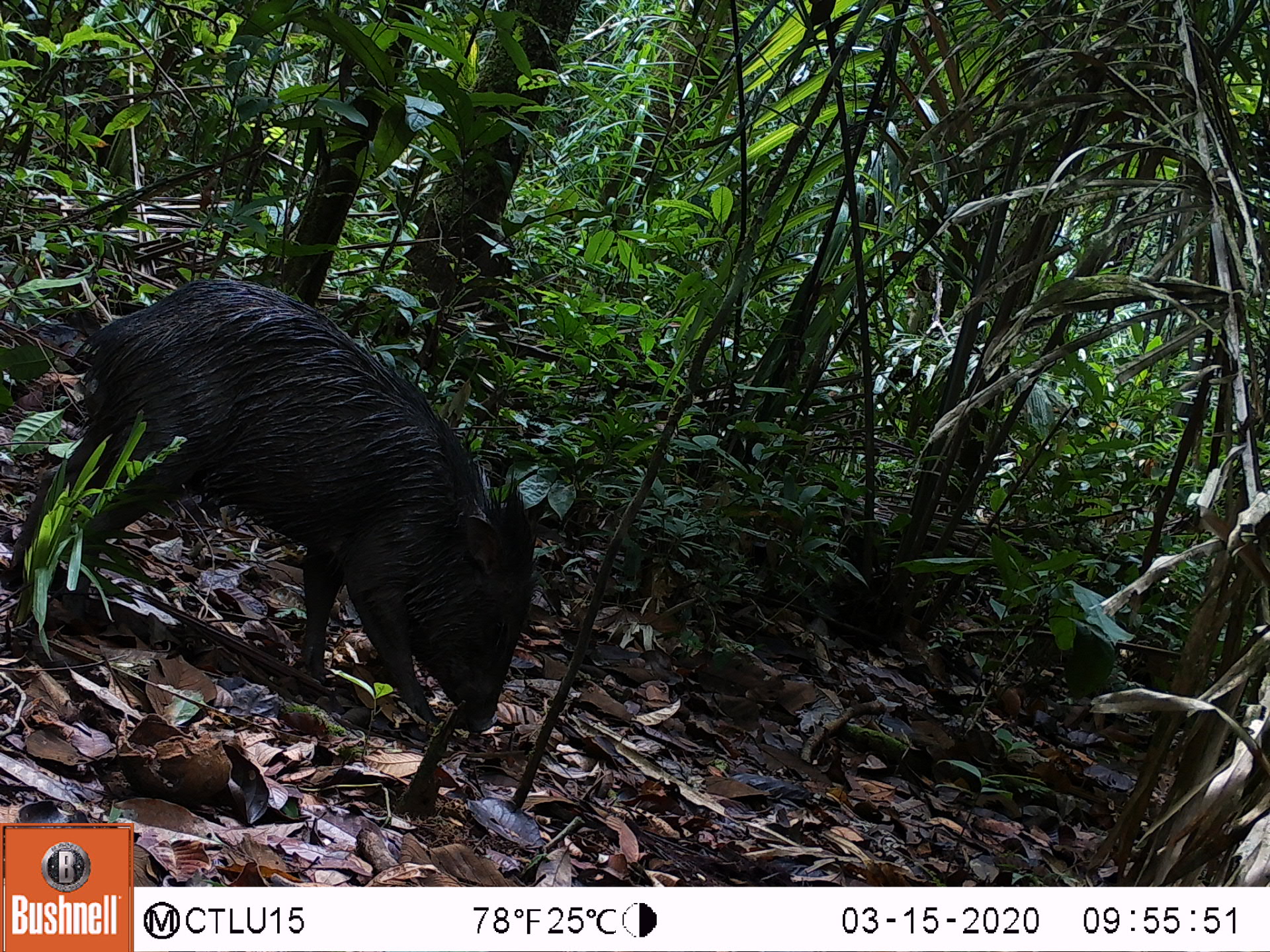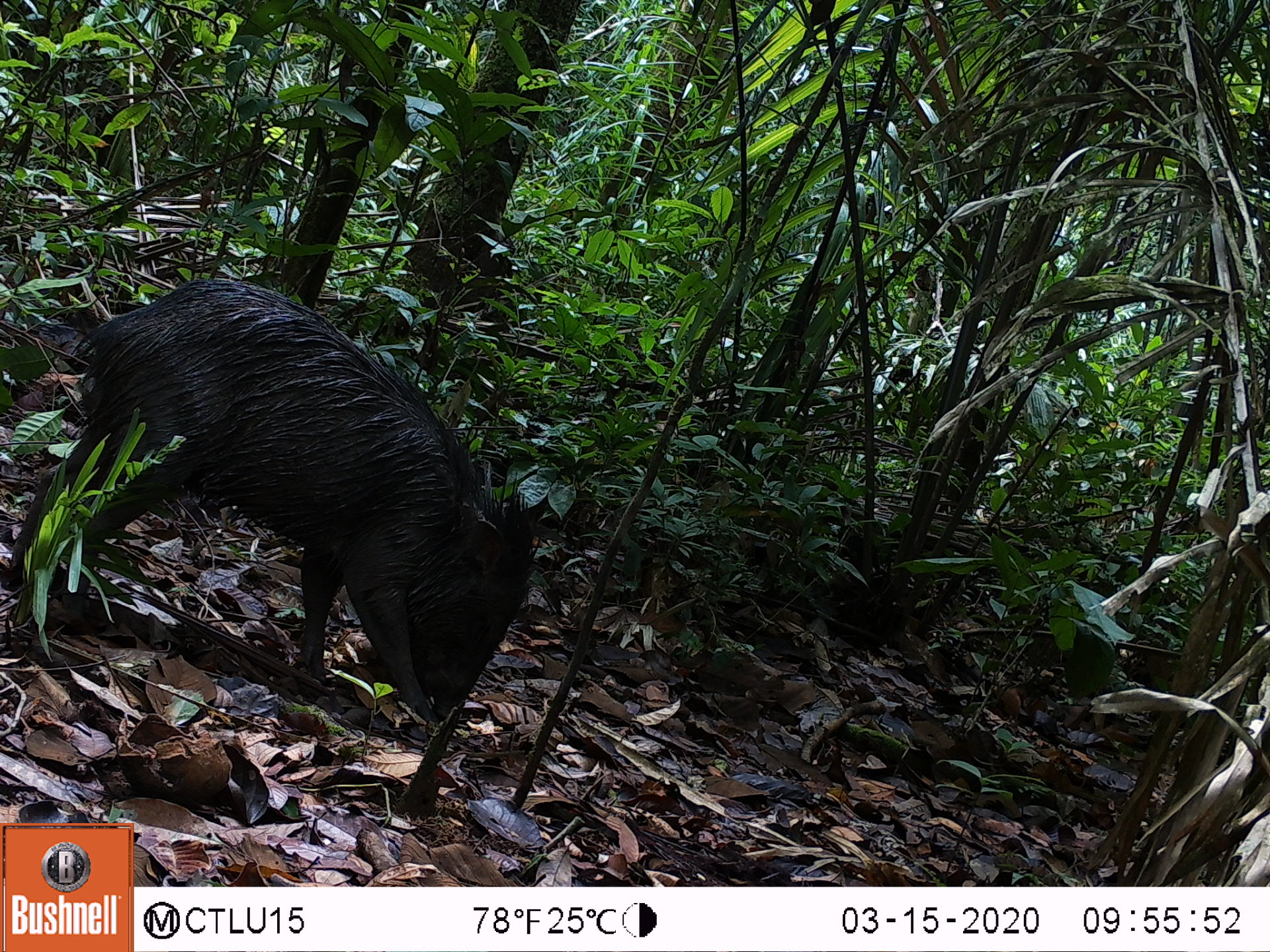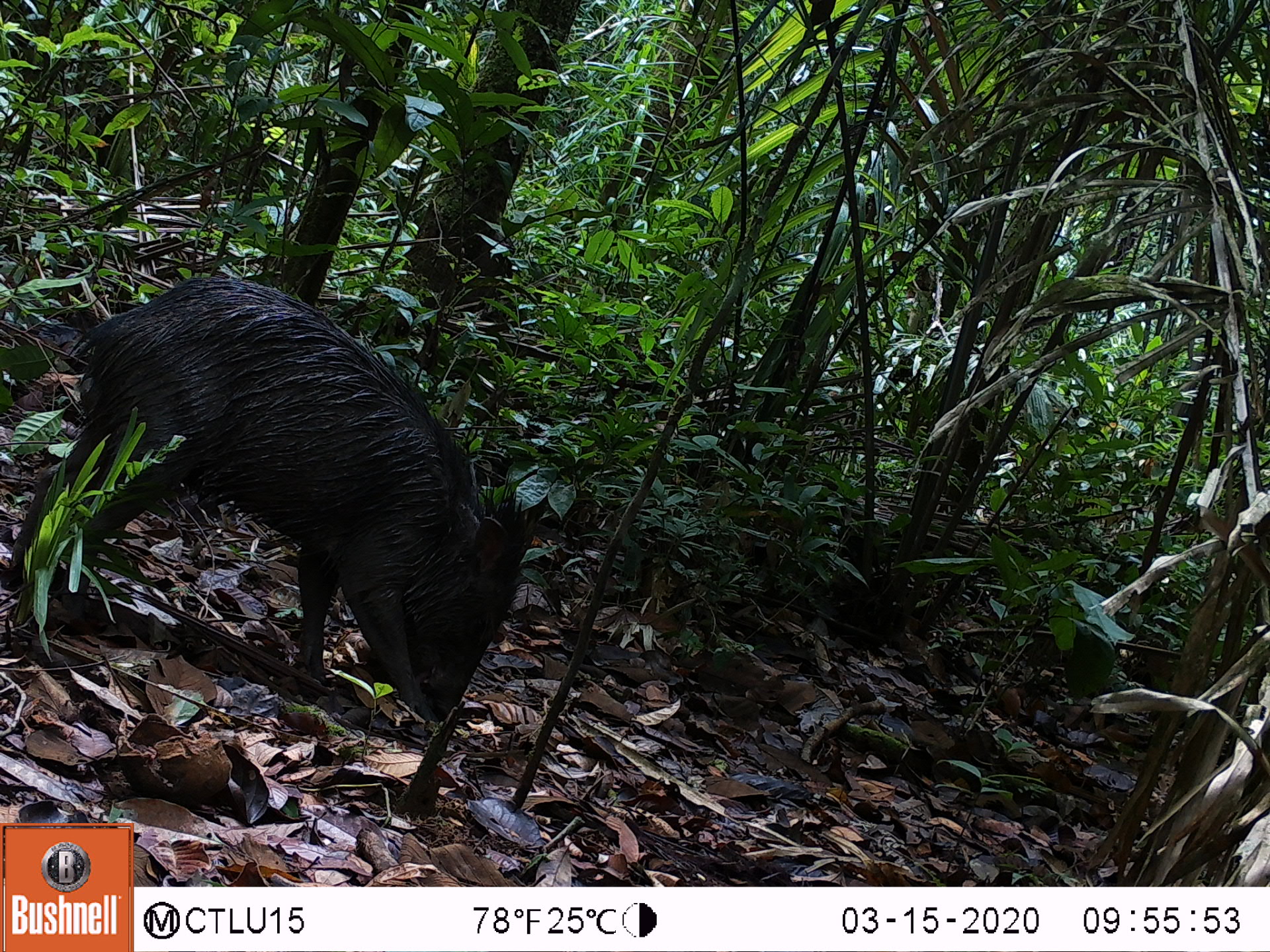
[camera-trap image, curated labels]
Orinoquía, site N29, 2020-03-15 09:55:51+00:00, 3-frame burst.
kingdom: Animalia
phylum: Chordata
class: Mammalia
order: Artiodactyla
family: Tayassuidae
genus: Pecari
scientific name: Pecari tajacu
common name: collared peccary